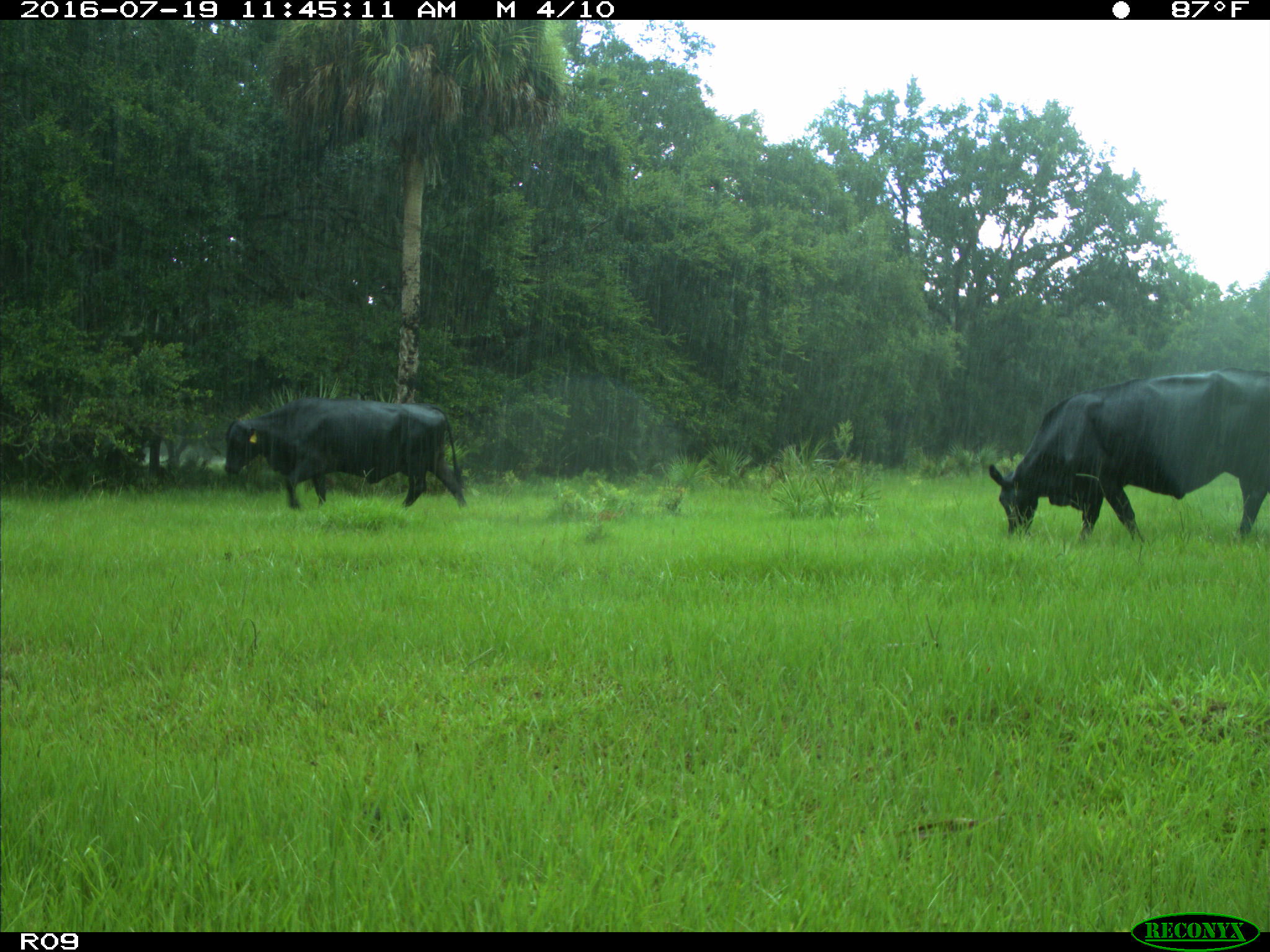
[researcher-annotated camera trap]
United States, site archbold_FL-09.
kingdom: Animalia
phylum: Chordata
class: Mammalia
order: Artiodactyla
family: Bovidae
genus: Bos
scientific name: Bos taurus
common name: domestic cow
Bos taurus (domestic cow).